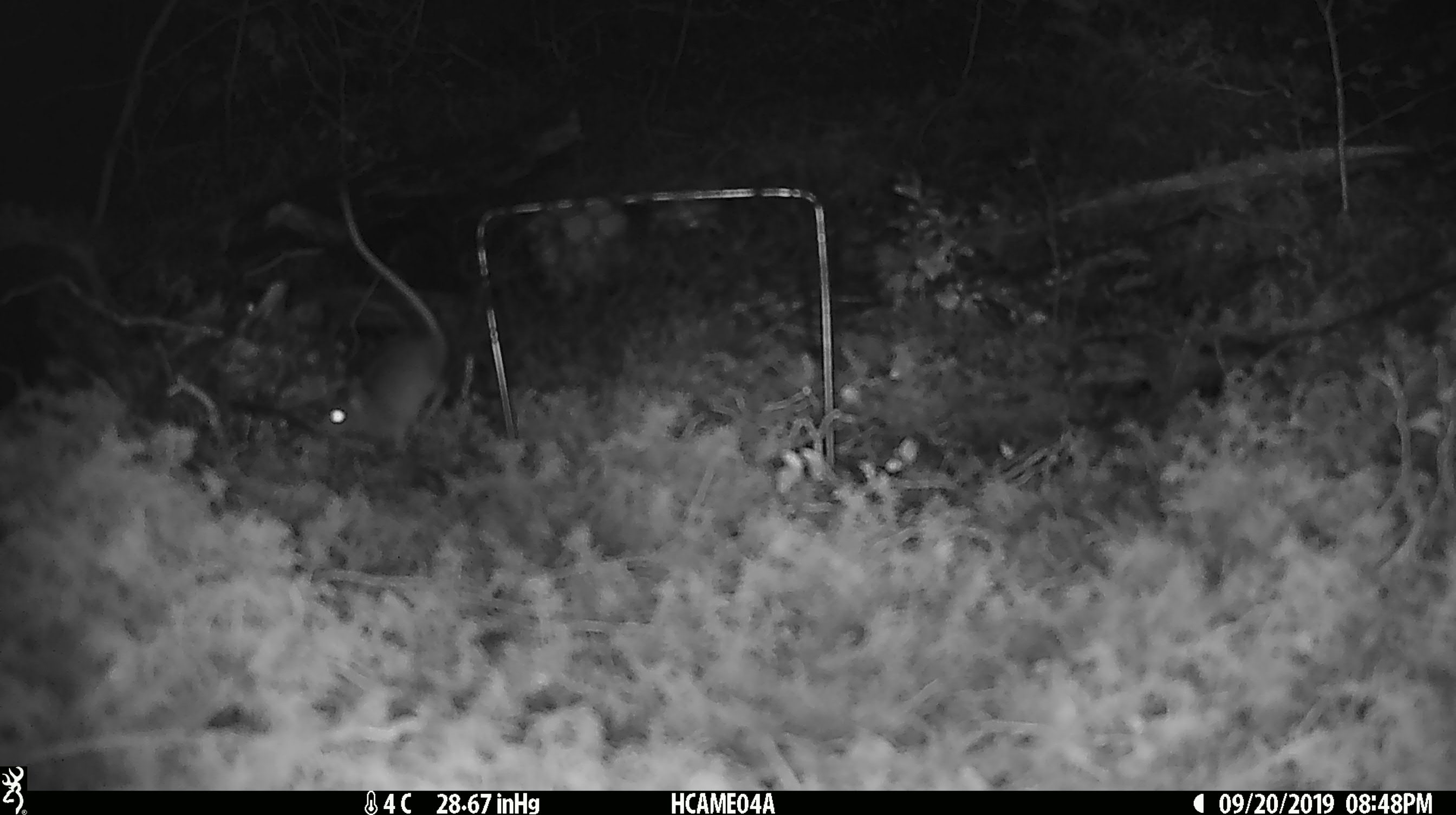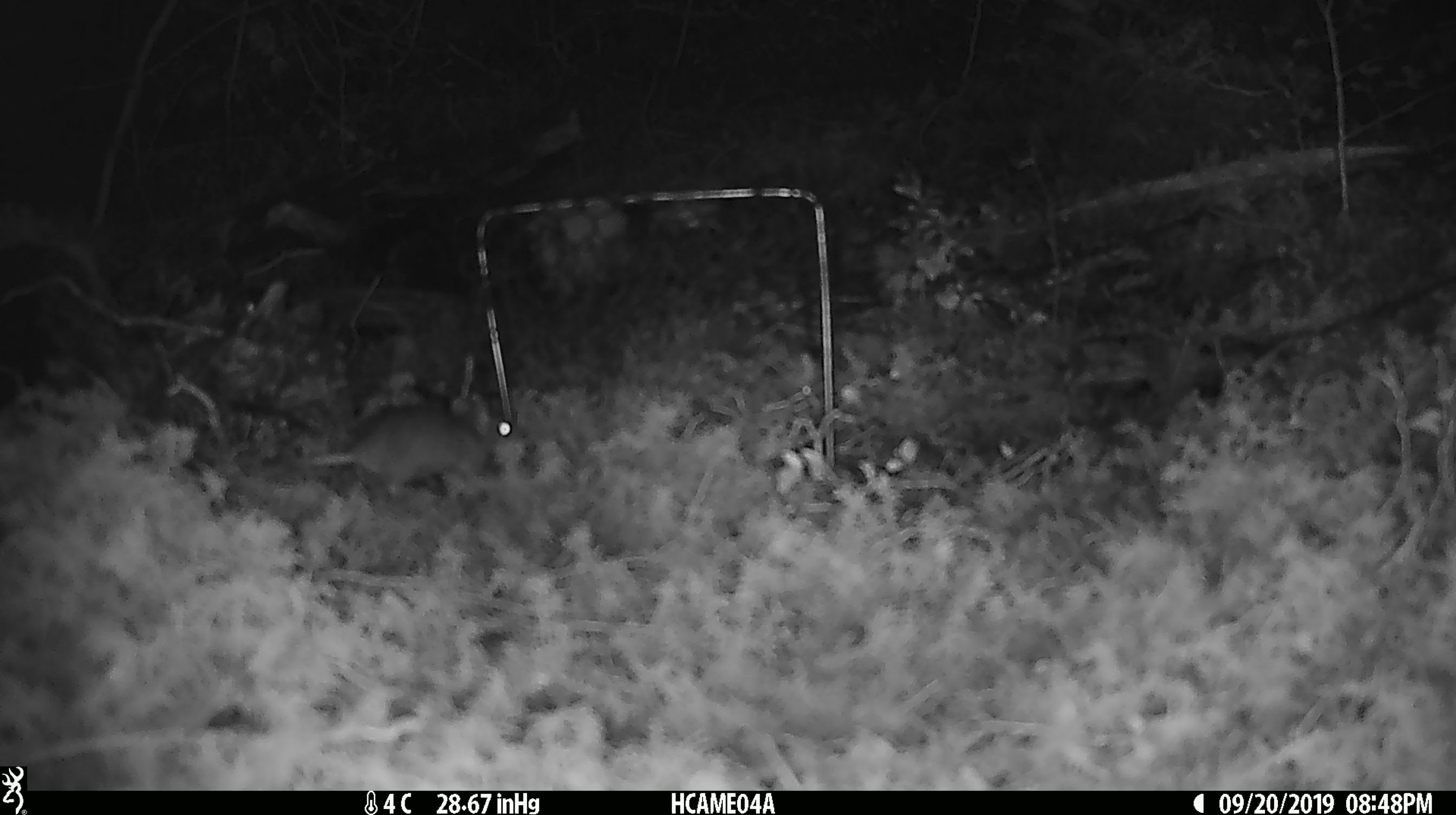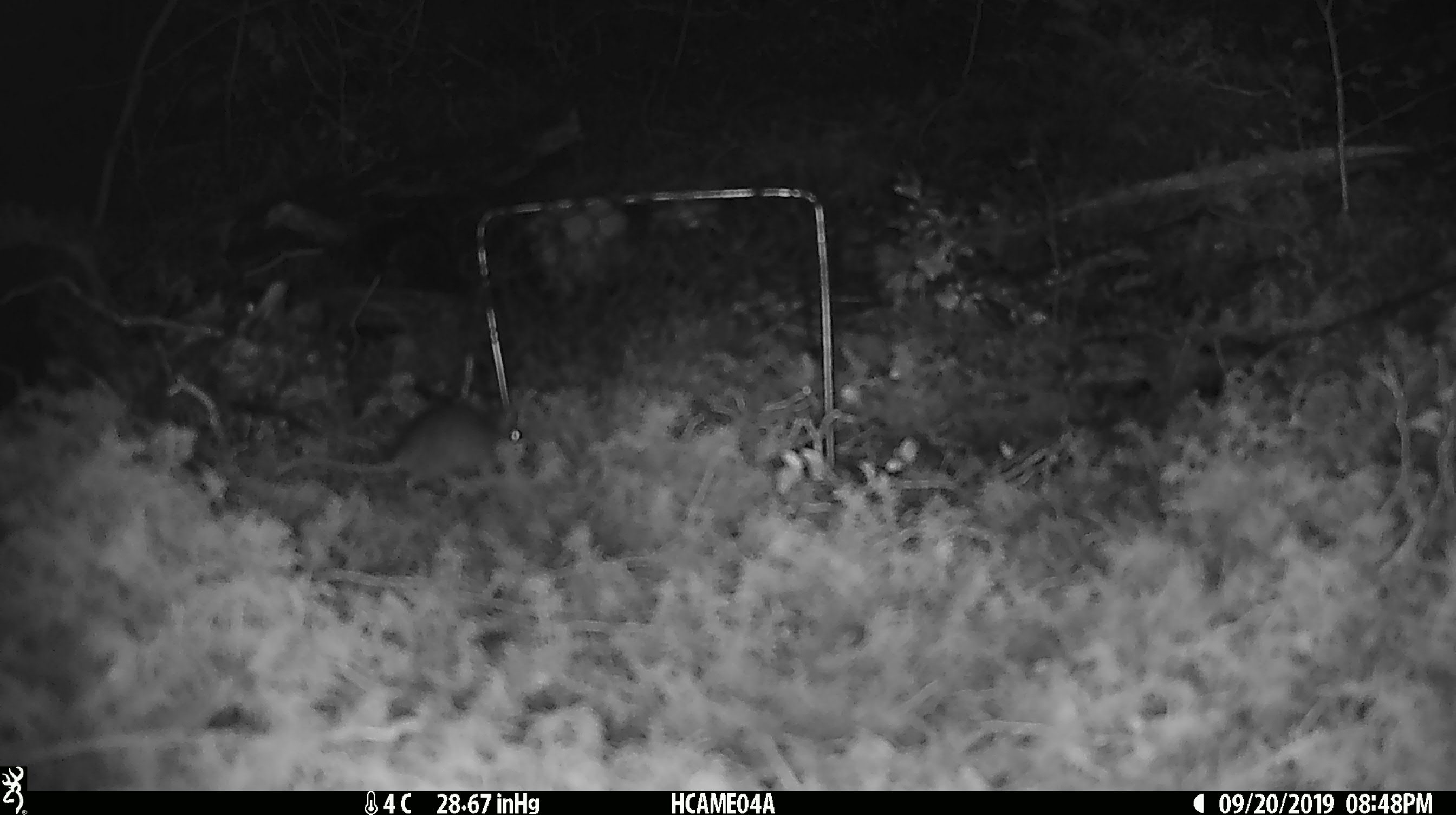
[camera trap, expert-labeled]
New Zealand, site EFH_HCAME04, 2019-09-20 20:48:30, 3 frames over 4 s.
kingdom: Animalia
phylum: Chordata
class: Mammalia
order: Rodentia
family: Muridae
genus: Mus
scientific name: Mus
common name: mouse